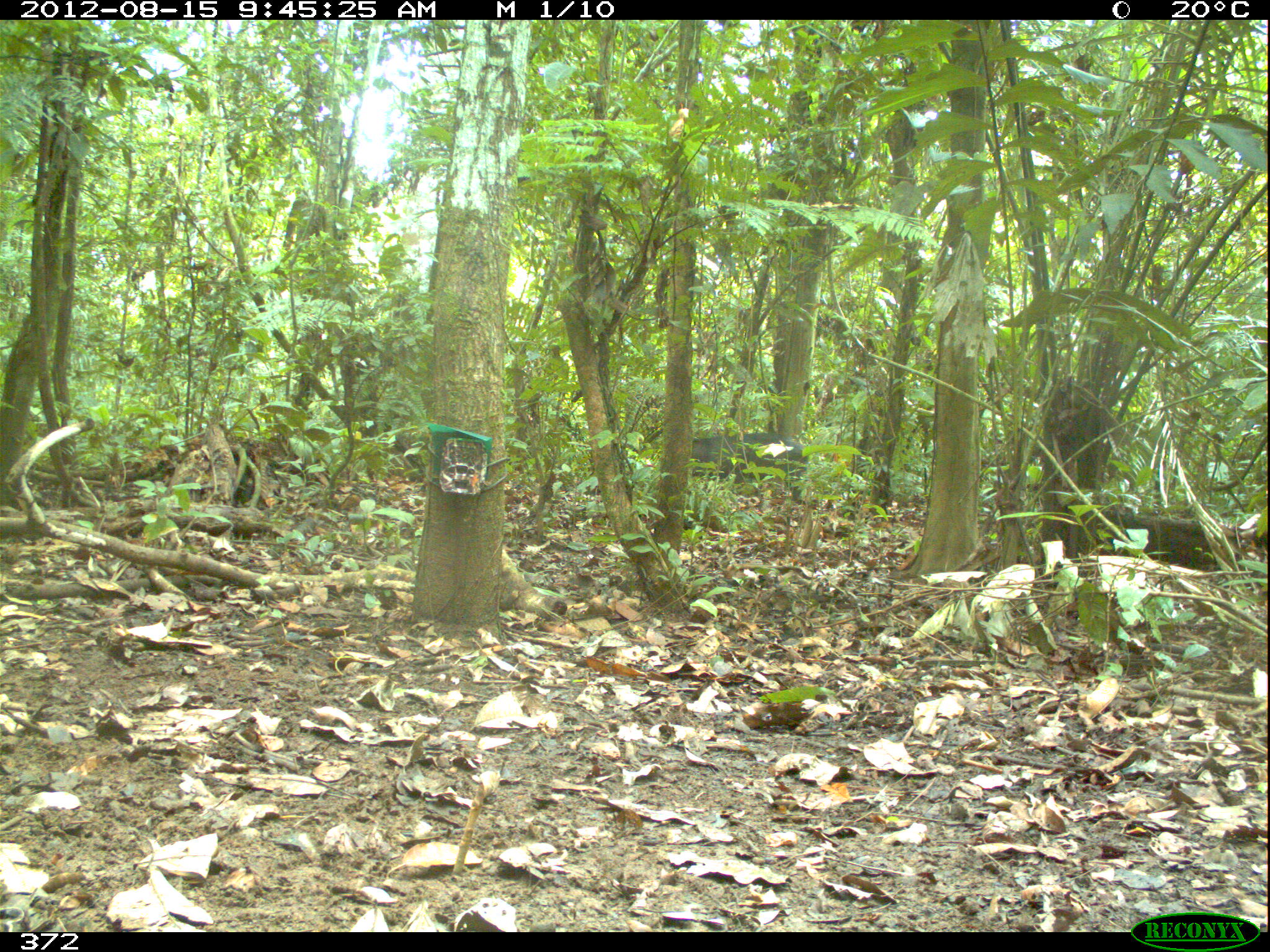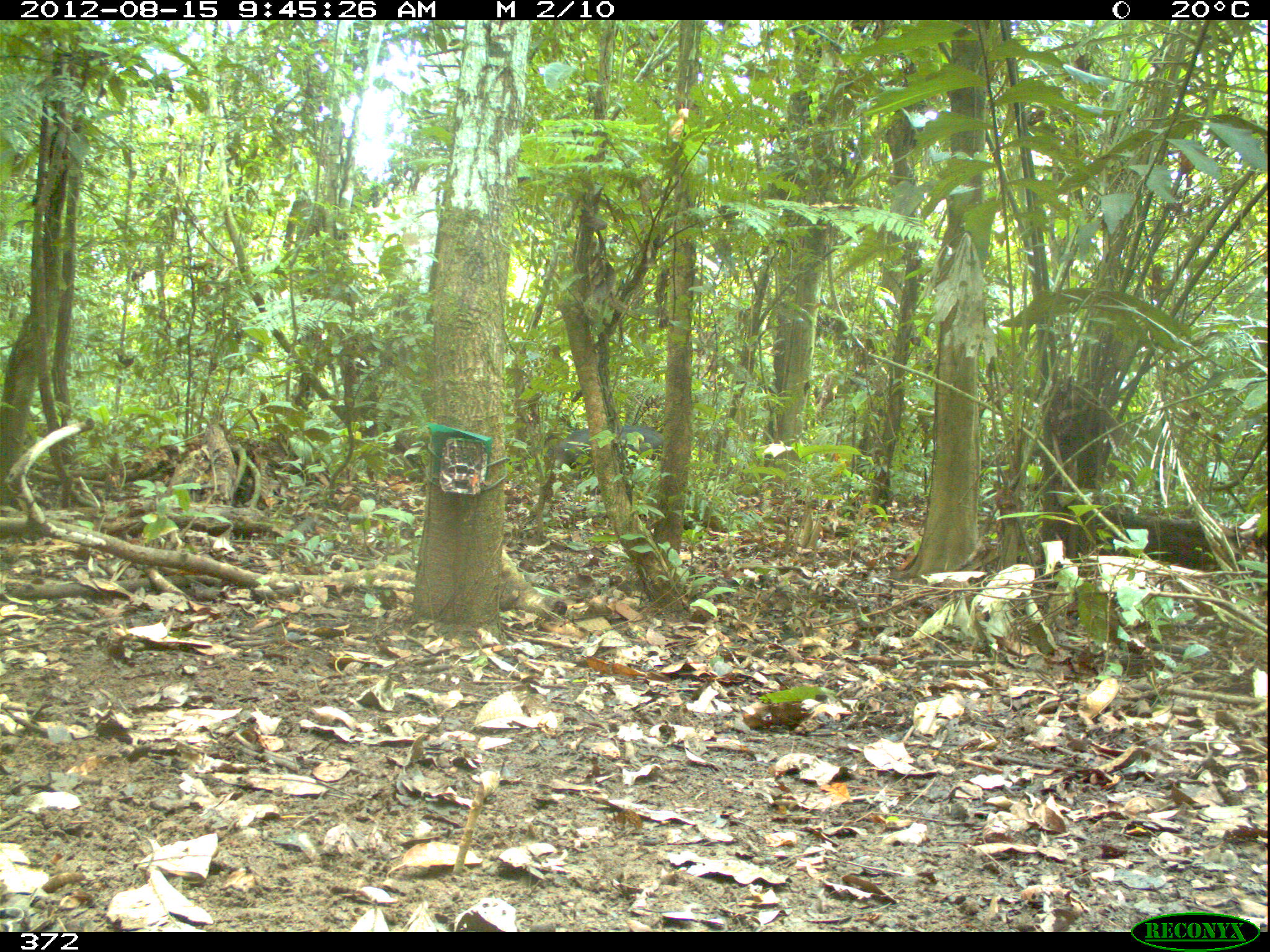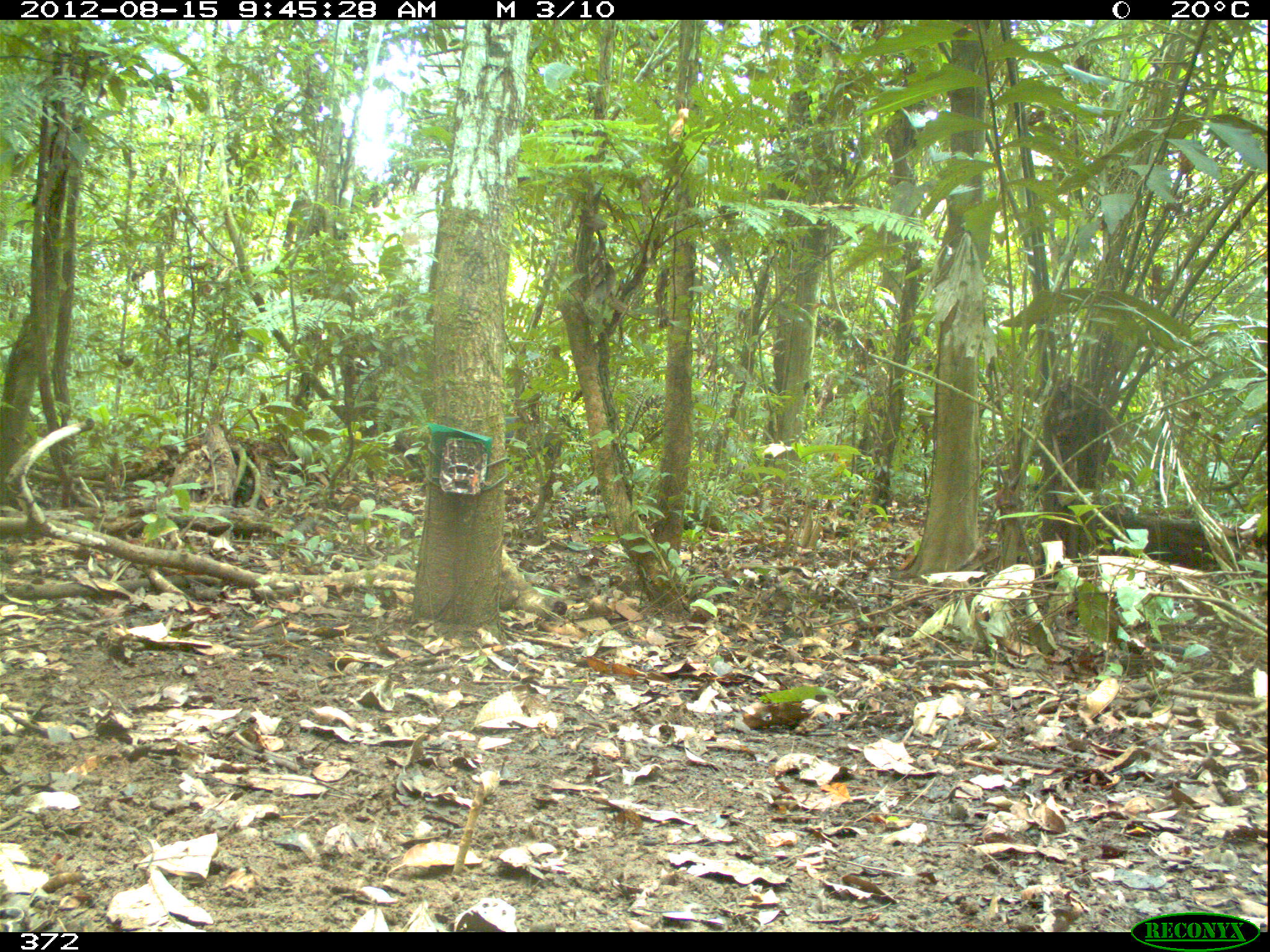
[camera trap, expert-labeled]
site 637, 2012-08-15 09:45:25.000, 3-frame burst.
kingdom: Animalia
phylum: Chordata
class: Mammalia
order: Artiodactyla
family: Tayassuidae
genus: Tayassu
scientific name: Tayassu pecari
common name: white-lipped peccary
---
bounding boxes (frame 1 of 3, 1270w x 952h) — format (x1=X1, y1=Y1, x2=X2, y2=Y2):
tayassu pecari: (x1=690, y1=430, x2=812, y2=489)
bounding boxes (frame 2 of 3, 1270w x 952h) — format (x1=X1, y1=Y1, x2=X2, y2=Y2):
tayassu pecari: (x1=543, y1=422, x2=661, y2=472)